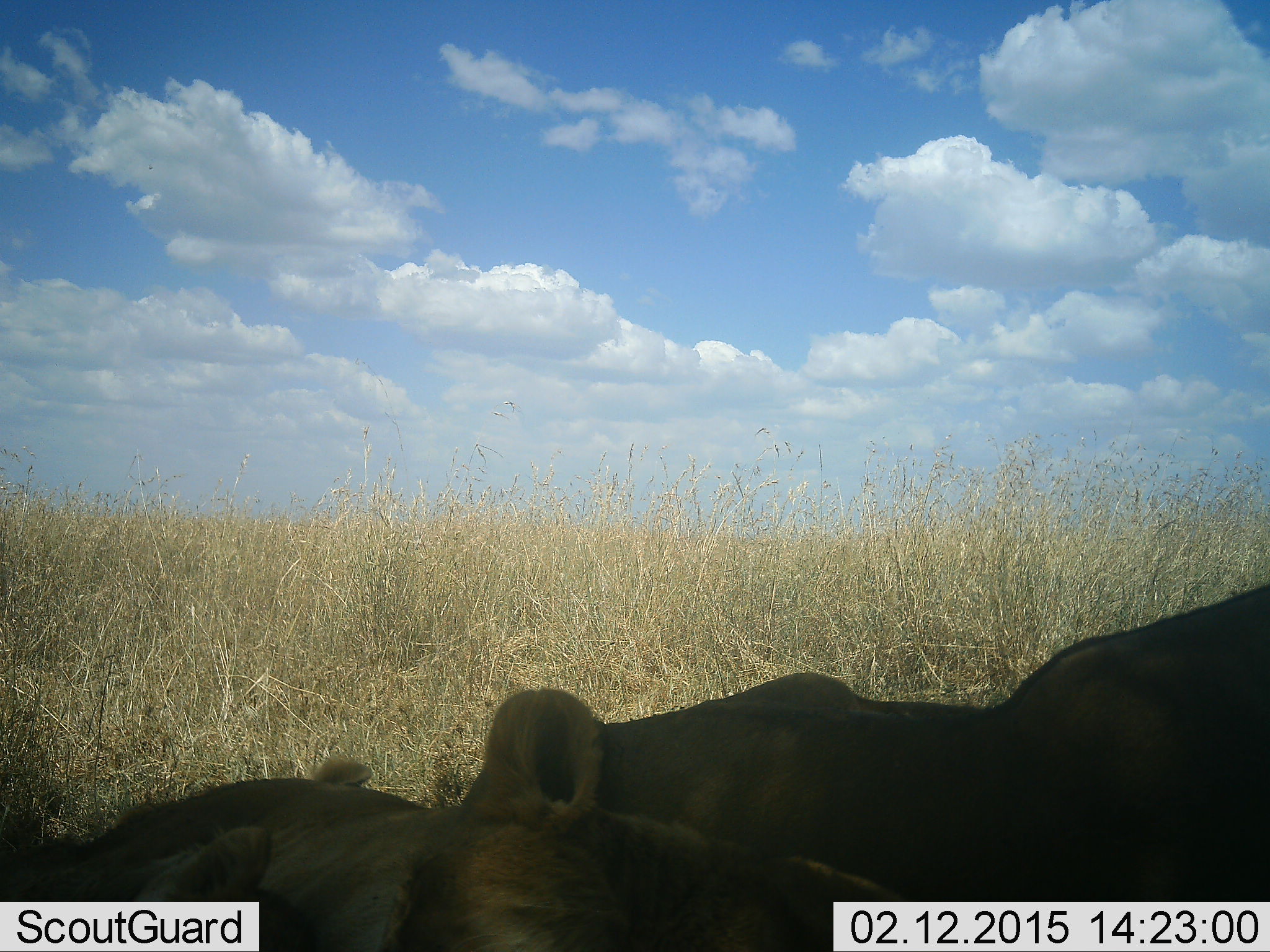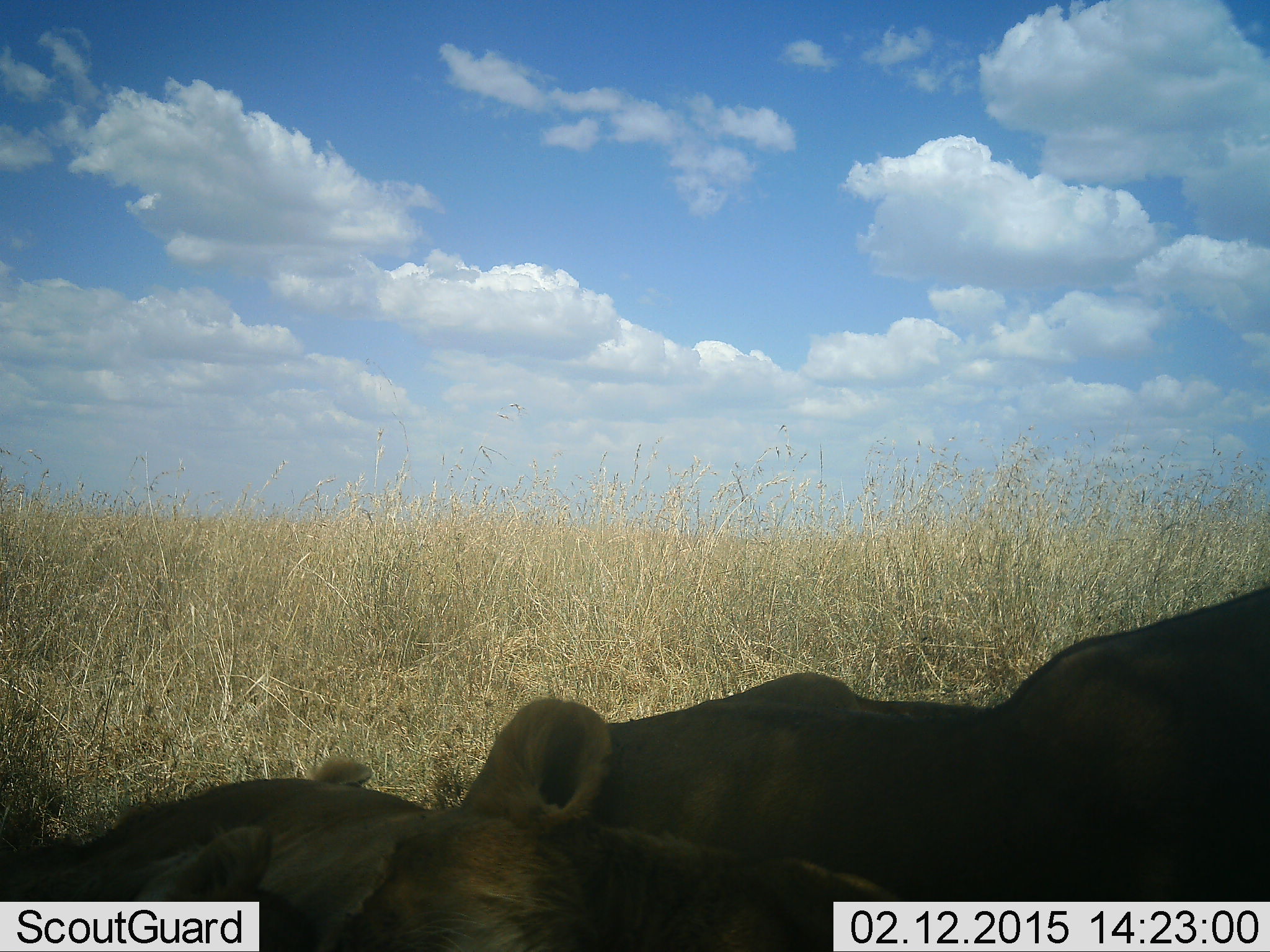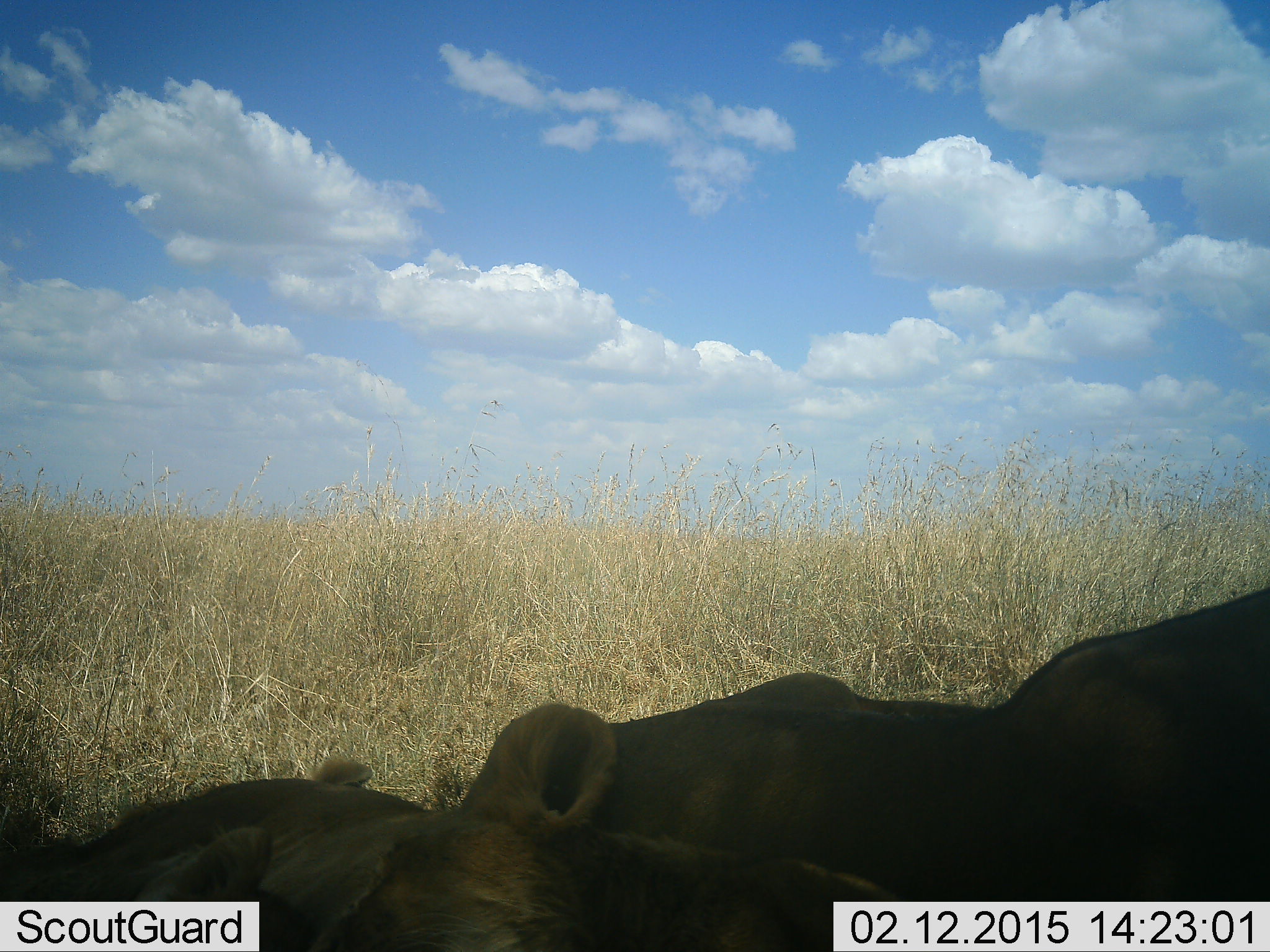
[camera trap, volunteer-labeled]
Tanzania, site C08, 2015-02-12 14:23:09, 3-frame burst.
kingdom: Animalia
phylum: Chordata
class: Mammalia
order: Carnivora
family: Felidae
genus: Panthera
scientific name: Panthera leo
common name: lion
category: lionfemale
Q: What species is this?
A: Lionfemale (lion) (Panthera leo).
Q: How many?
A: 3.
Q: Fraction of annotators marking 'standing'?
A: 0%.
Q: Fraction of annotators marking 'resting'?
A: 100%.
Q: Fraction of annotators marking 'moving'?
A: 0%.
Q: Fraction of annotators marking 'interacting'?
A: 0%.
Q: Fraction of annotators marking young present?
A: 0%.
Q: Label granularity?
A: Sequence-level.